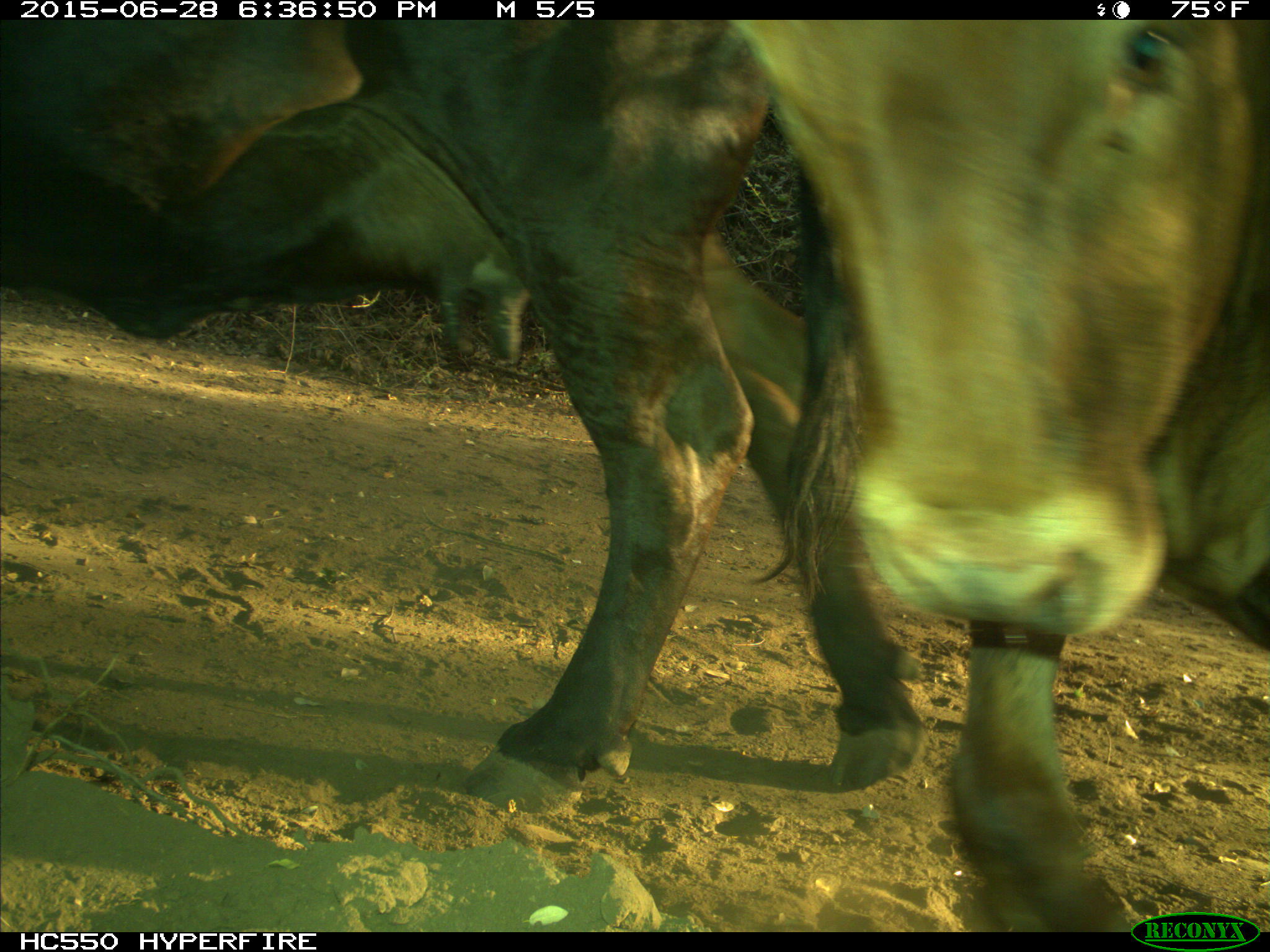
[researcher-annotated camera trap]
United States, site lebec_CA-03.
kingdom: Animalia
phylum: Chordata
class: Mammalia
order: Artiodactyla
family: Bovidae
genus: Bos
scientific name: Bos taurus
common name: domestic cow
Bos taurus (domestic cow).